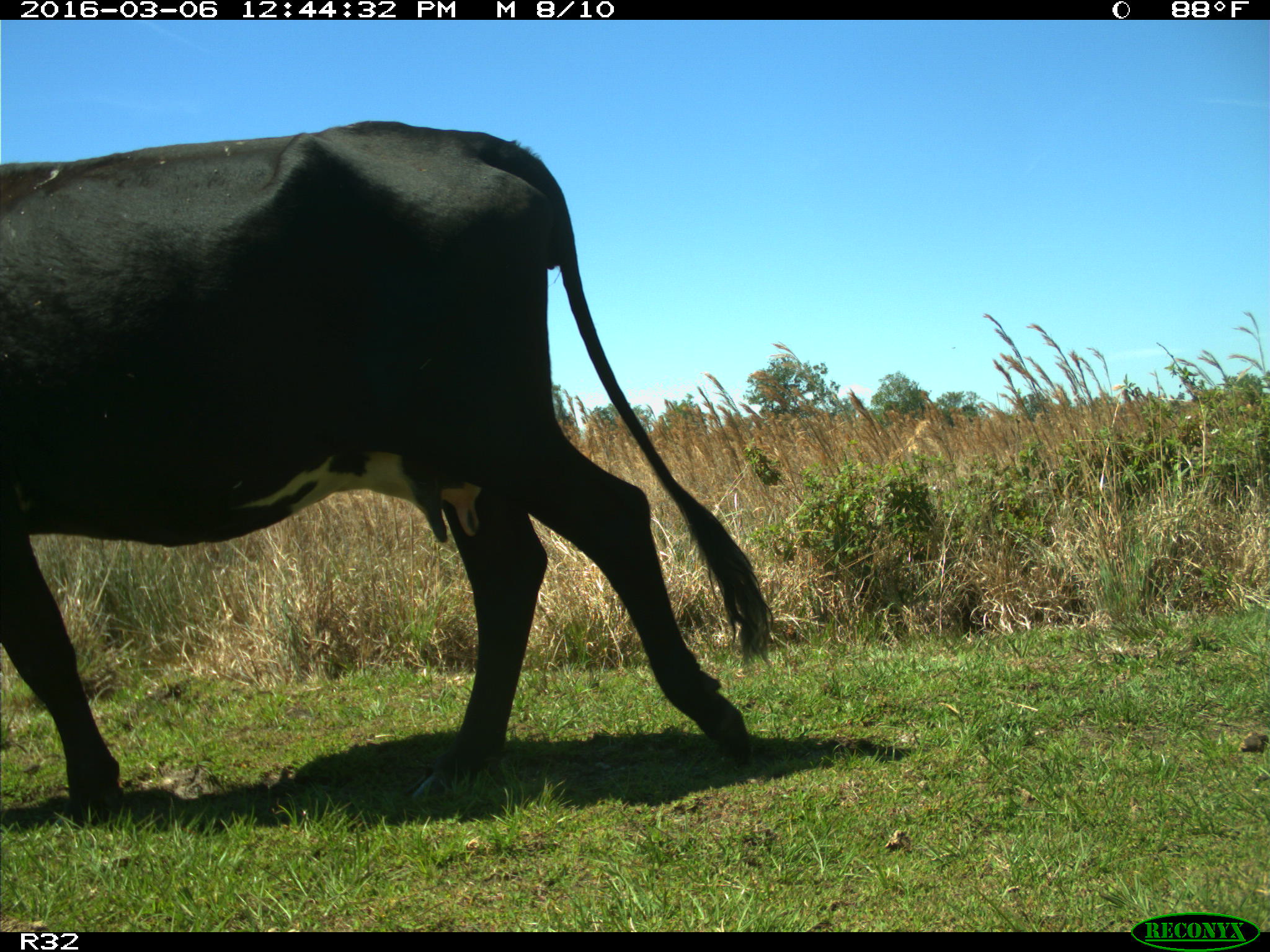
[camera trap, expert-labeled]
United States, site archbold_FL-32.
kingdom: Animalia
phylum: Chordata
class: Mammalia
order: Artiodactyla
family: Bovidae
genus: Bos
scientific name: Bos taurus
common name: domestic cow